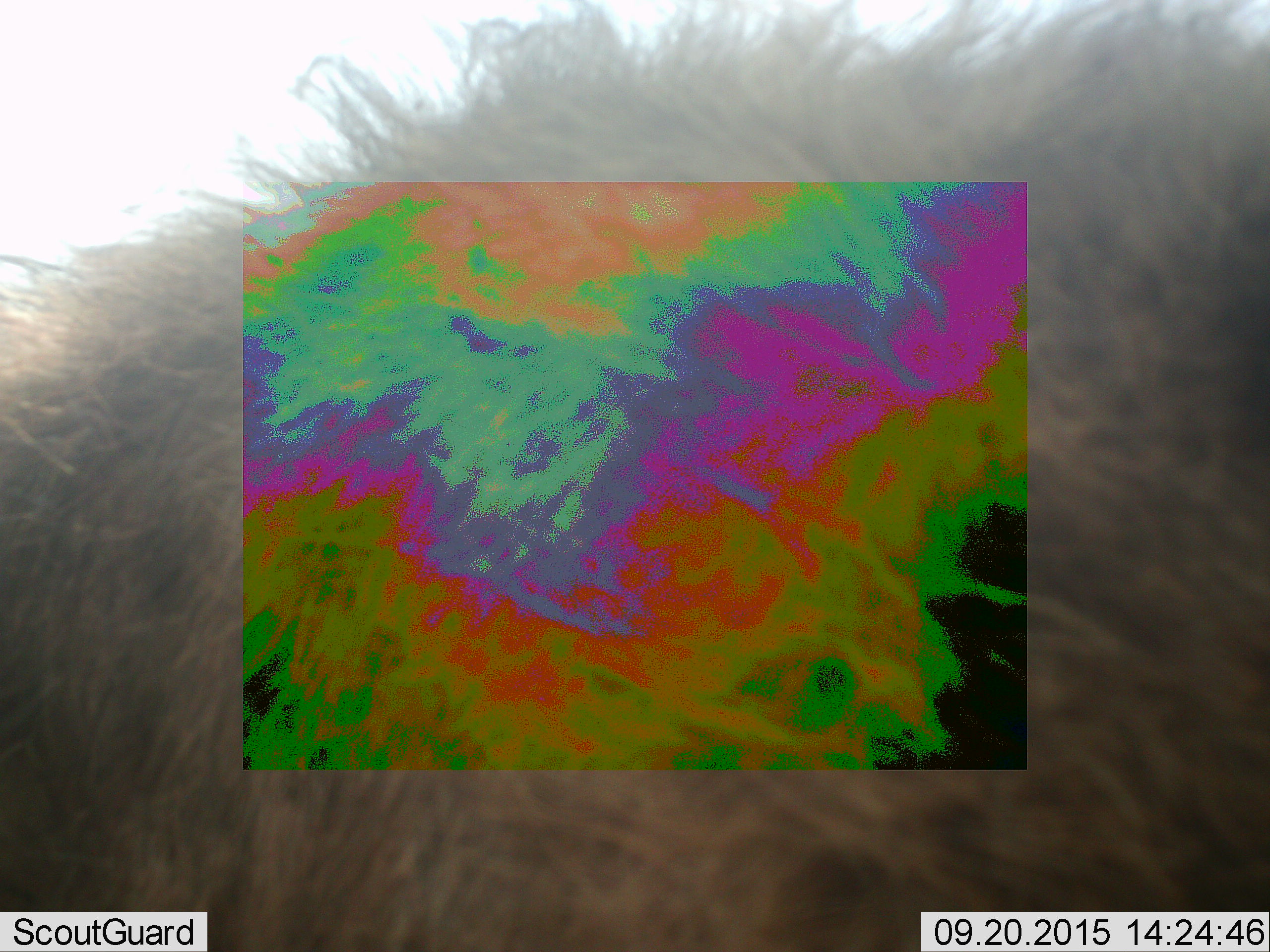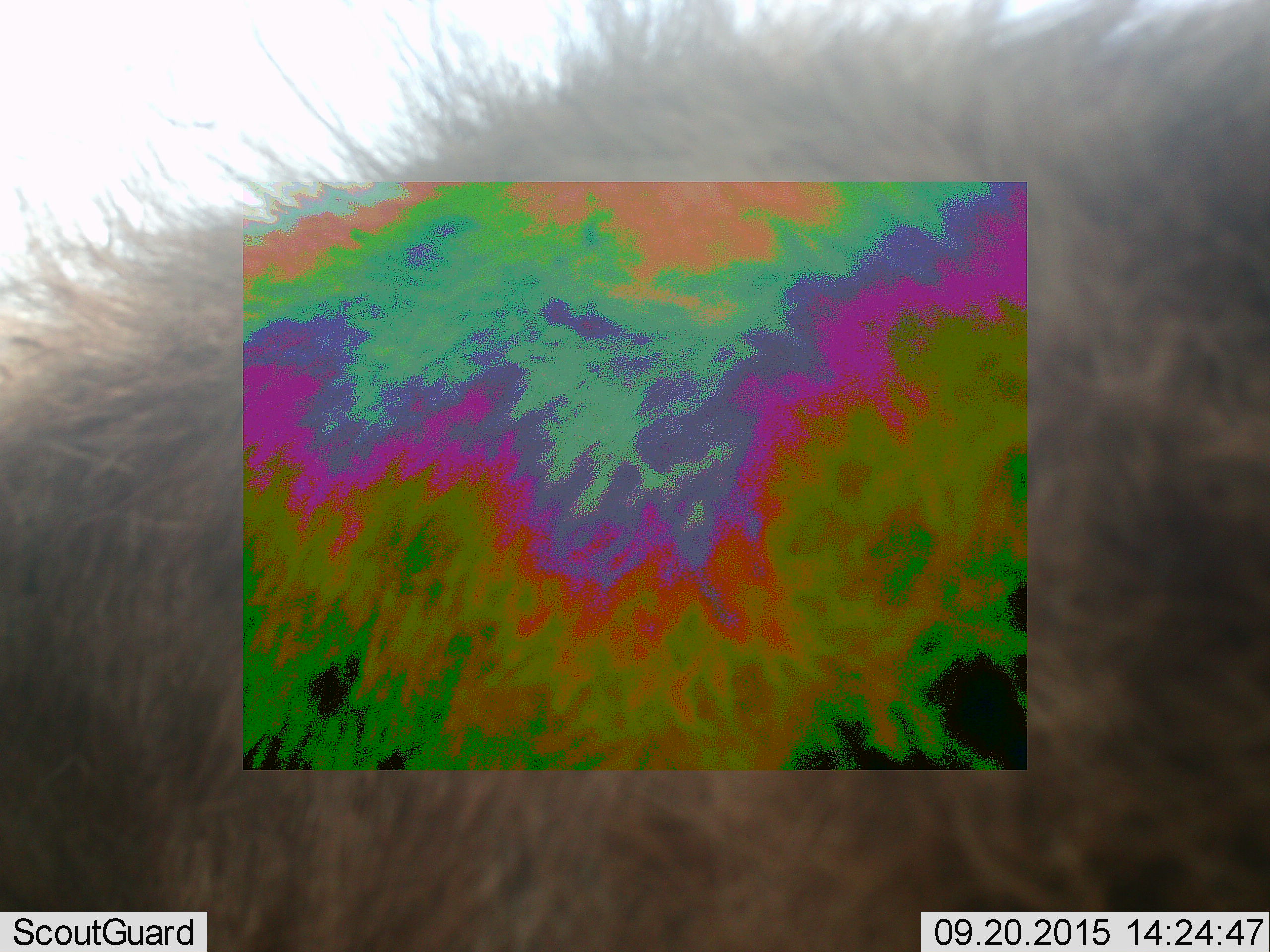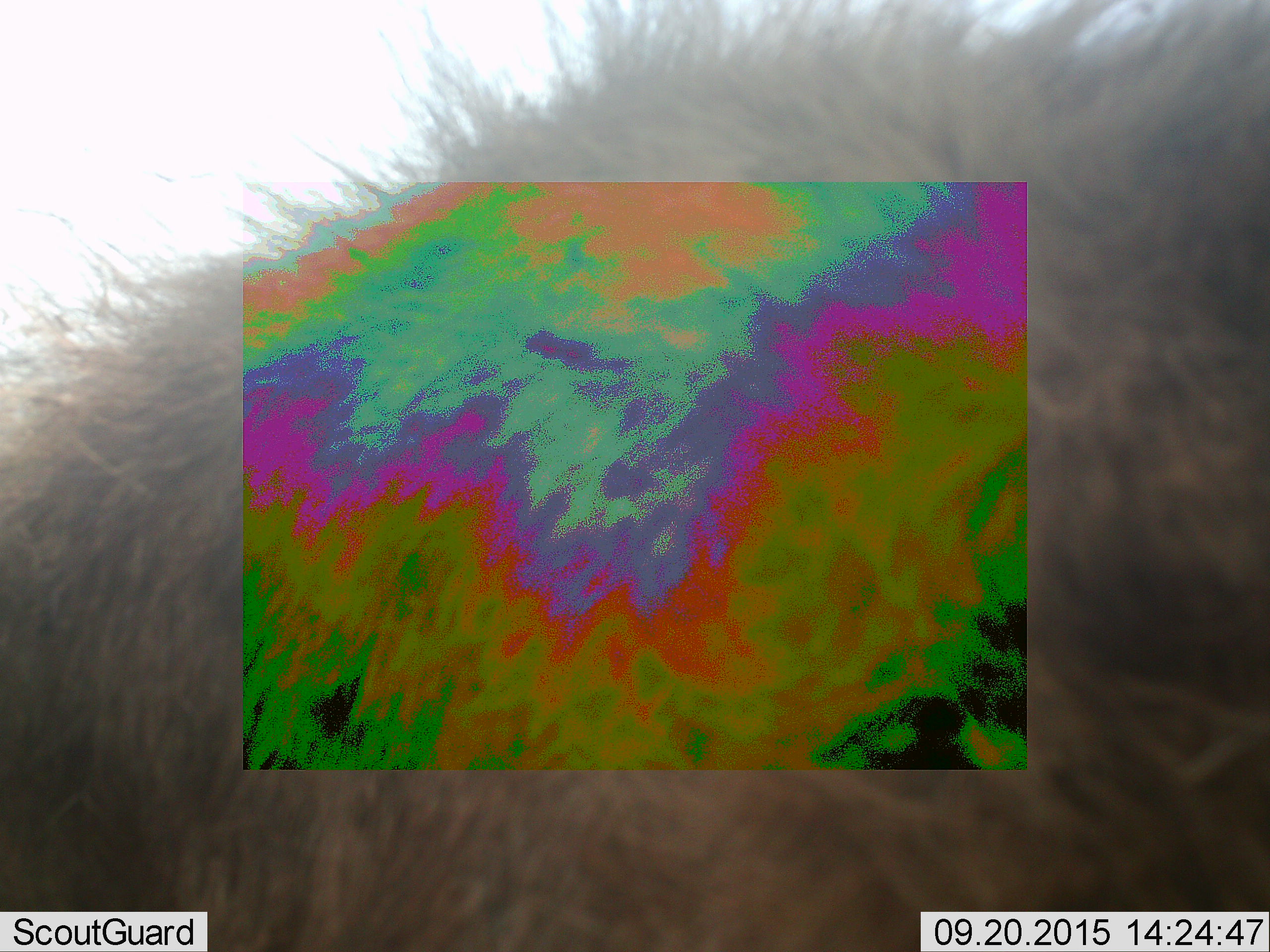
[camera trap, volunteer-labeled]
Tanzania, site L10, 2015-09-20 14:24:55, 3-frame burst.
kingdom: Animalia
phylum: Chordata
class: Mammalia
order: Carnivora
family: Felidae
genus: Panthera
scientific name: Panthera leo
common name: lion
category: lionmale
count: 1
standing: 100%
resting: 0%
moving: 0%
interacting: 0%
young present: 0%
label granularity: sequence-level